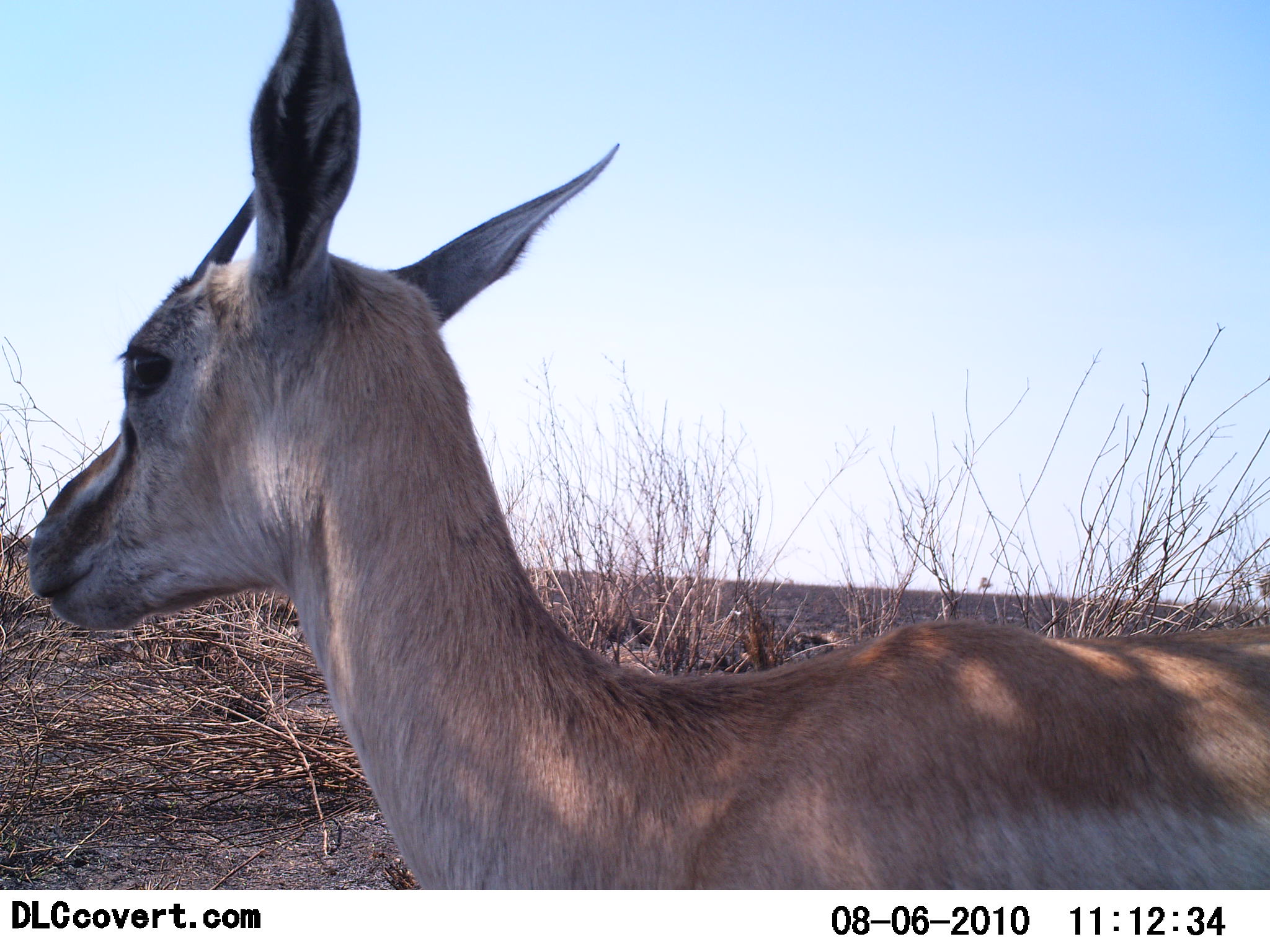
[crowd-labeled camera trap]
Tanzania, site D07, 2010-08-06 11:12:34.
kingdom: Animalia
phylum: Chordata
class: Mammalia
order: Artiodactyla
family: Bovidae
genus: Eudorcas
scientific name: Eudorcas thomsonii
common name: thomson's gazelle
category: gazellethomsons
Gazellethomsons (thomson's gazelle) (Eudorcas thomsonii), count 1. Behavior (volunteer vote fractions): standing 92%, resting 8%, moving 0%, interacting 0%. Young present (vote fraction): 0%. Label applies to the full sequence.